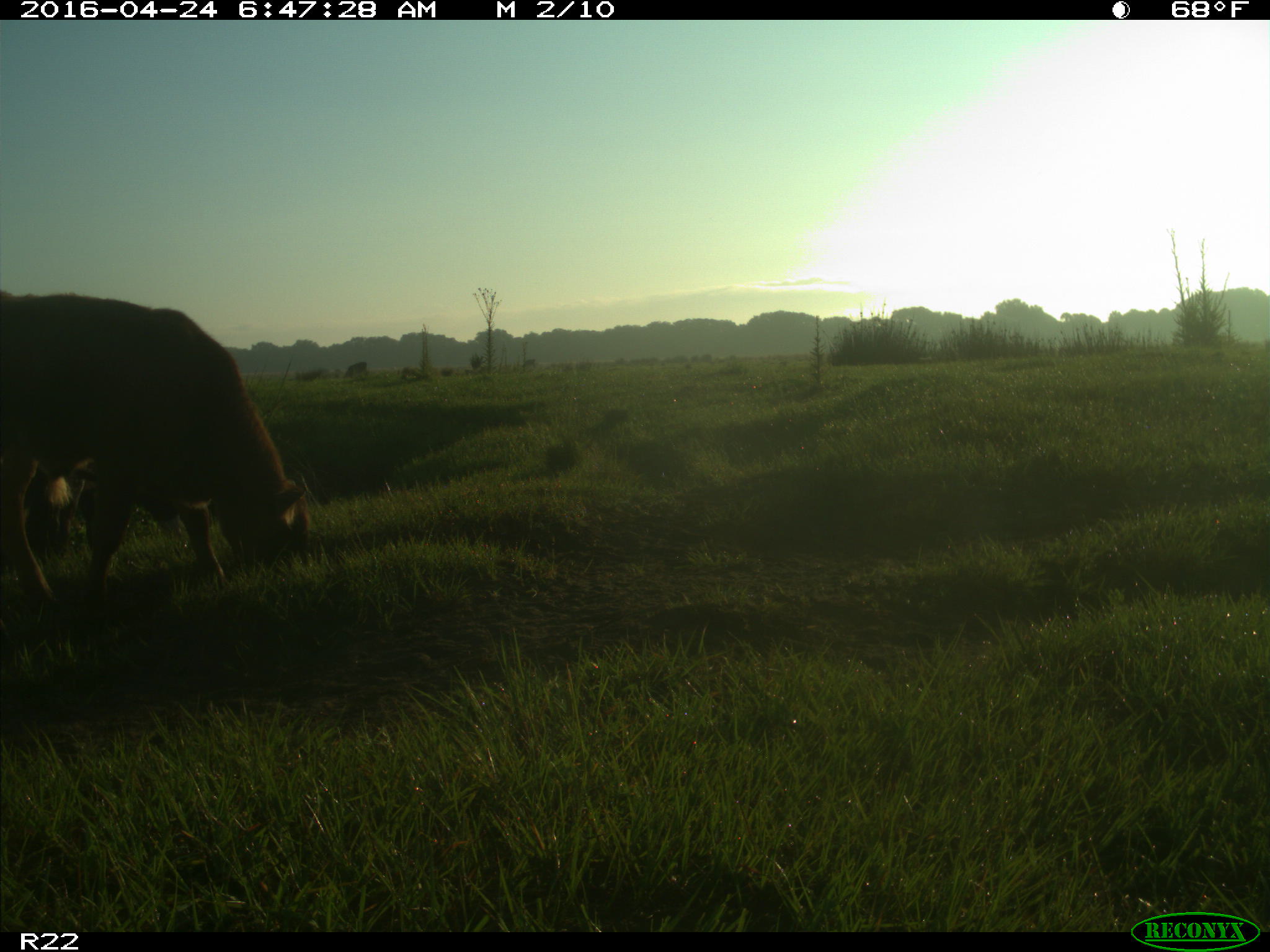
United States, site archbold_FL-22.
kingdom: Animalia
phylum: Chordata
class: Mammalia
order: Artiodactyla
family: Bovidae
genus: Bos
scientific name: Bos taurus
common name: domestic cow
Bos taurus (domestic cow).